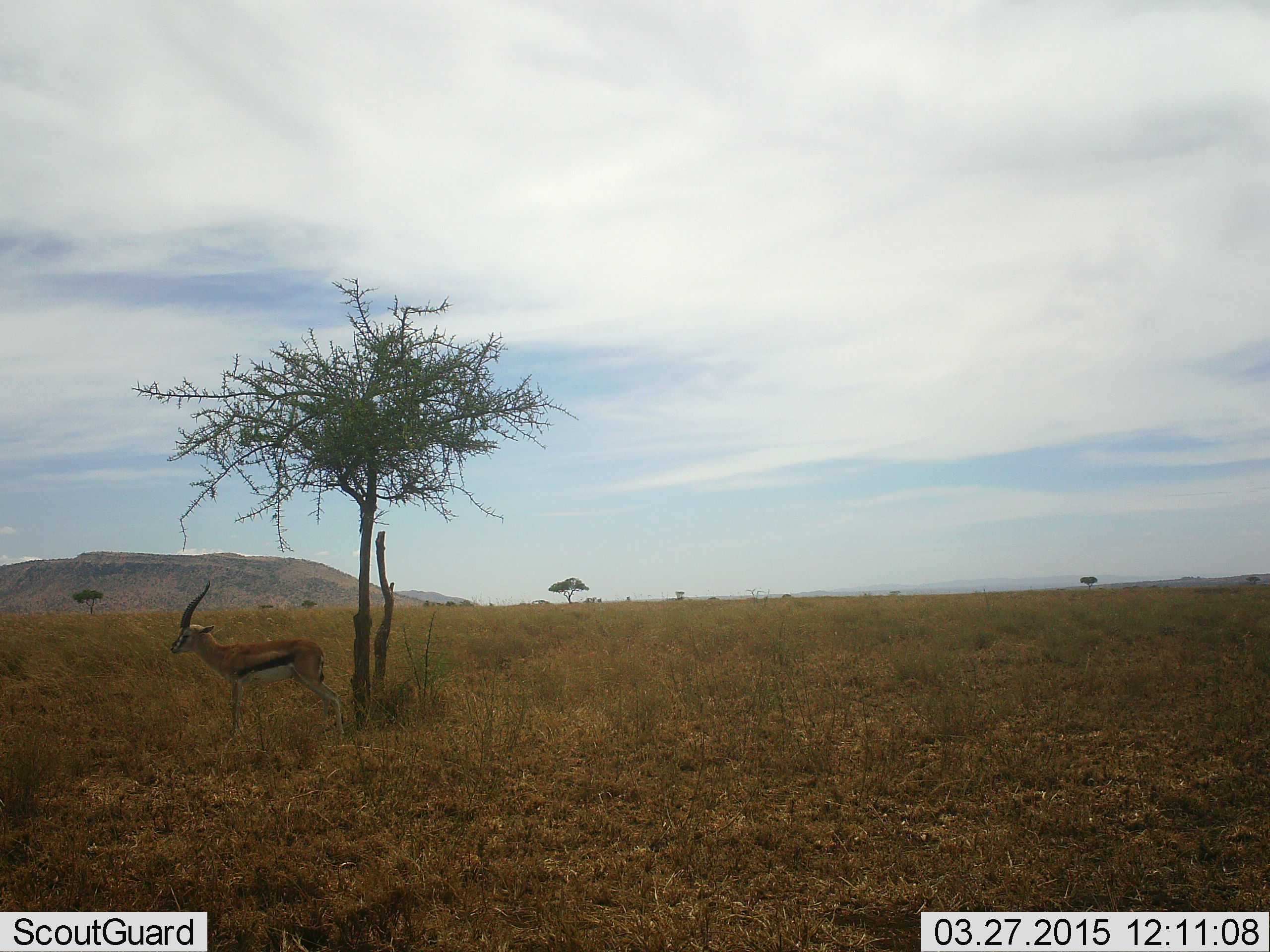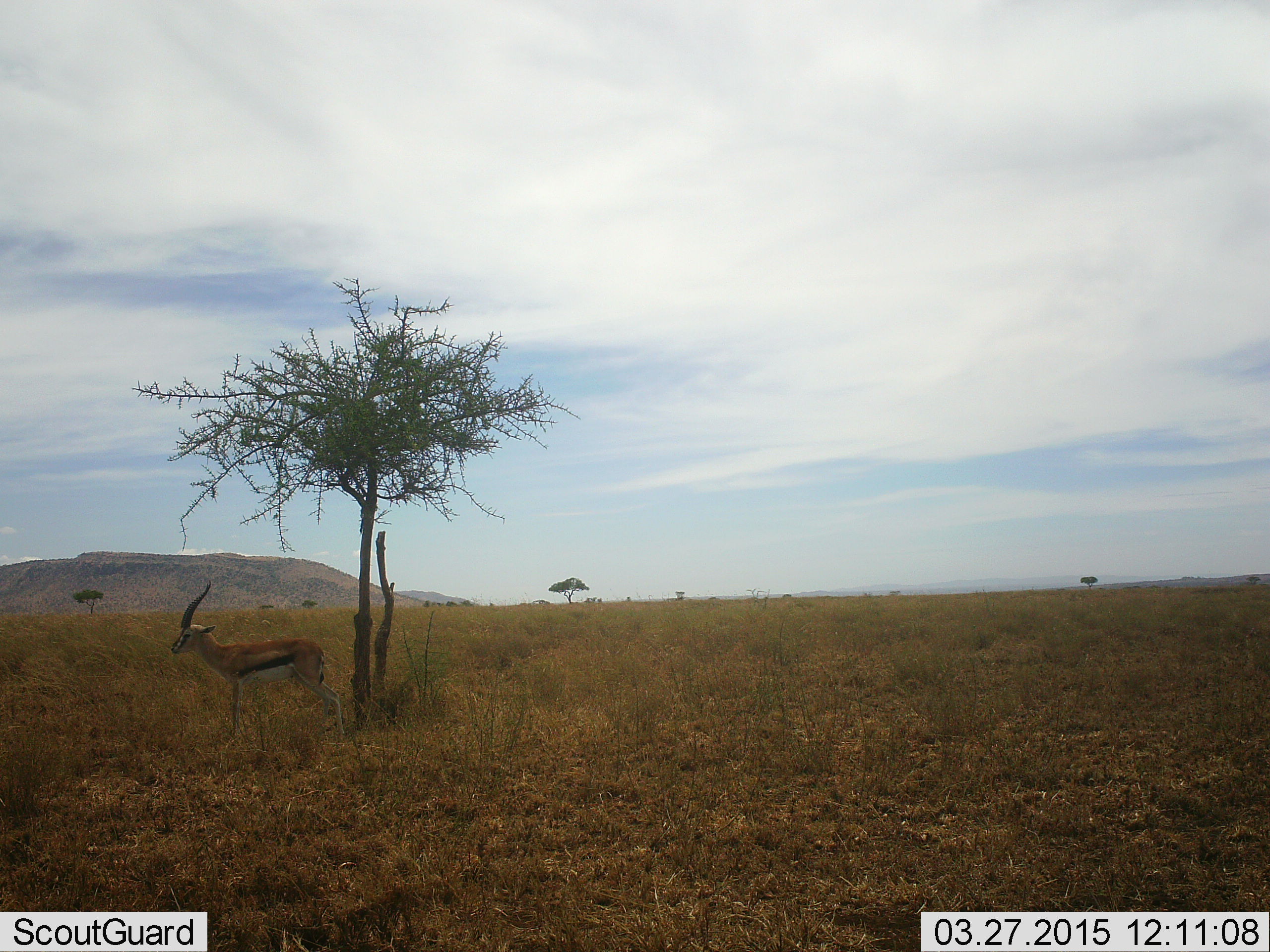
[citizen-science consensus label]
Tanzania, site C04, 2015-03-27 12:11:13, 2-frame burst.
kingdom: Animalia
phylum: Chordata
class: Mammalia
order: Artiodactyla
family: Bovidae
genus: Eudorcas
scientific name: Eudorcas thomsonii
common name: thomson's gazelle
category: gazellethomsons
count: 1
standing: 100%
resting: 0%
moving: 0%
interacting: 0%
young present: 0%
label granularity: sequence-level